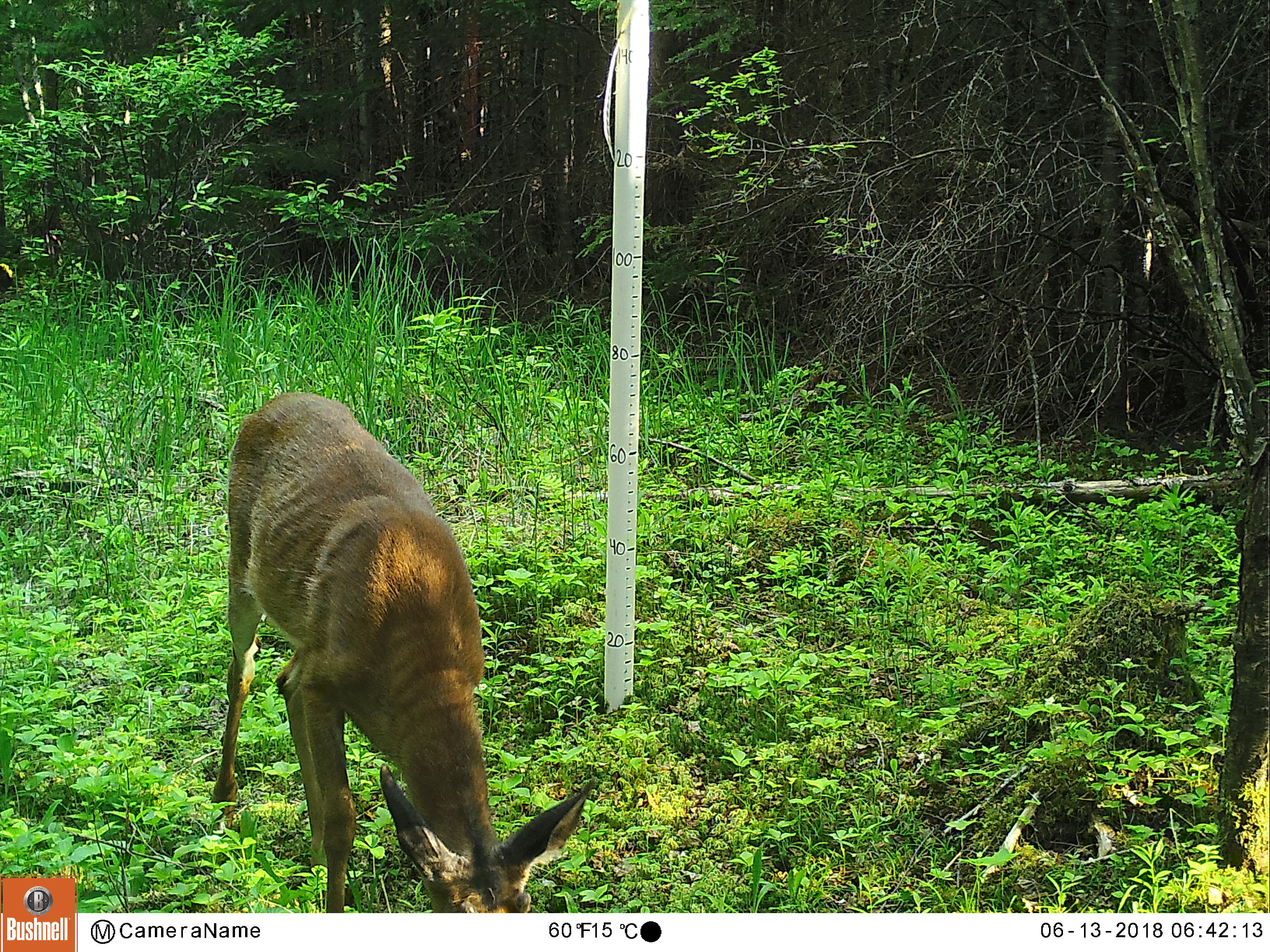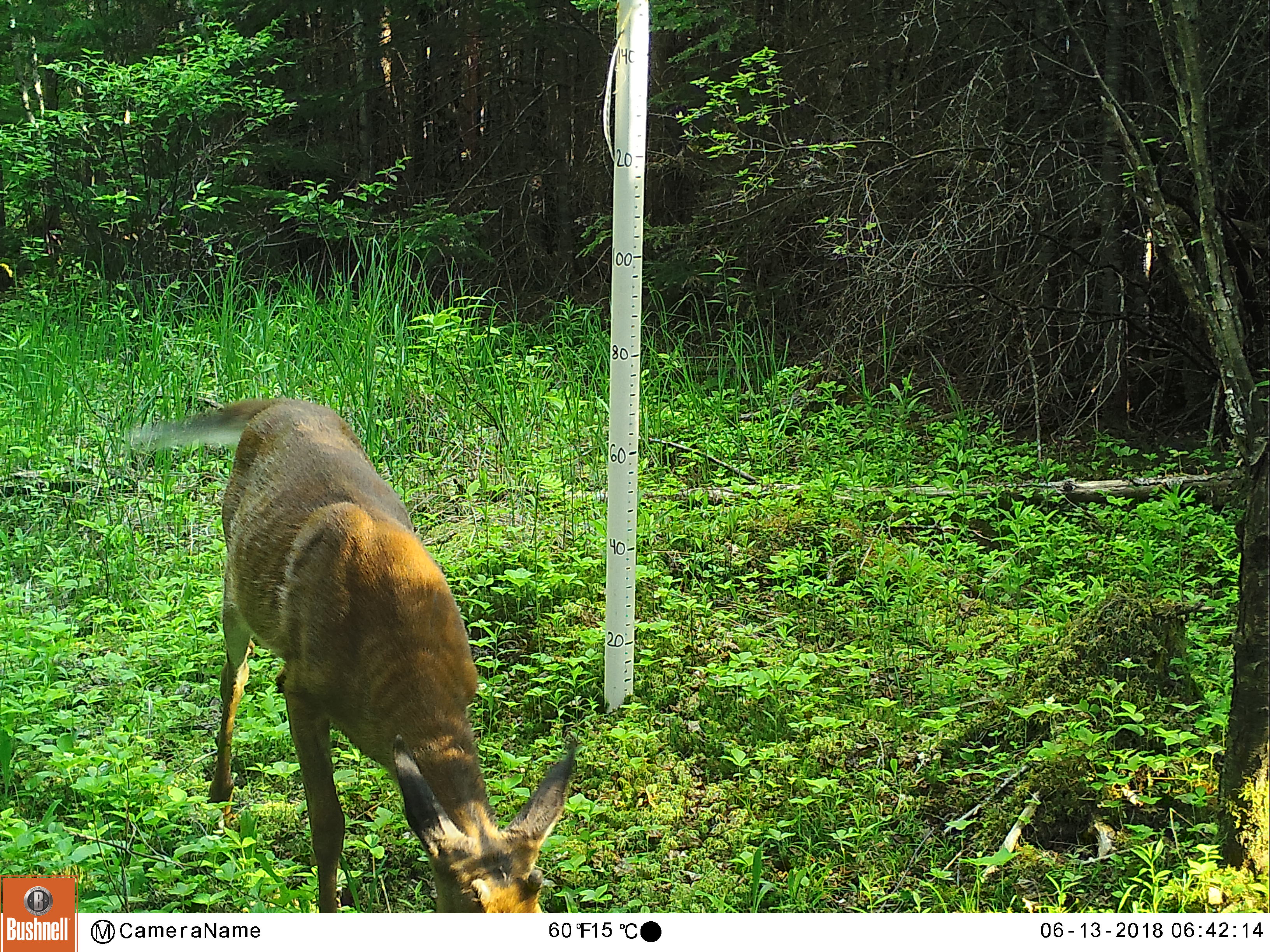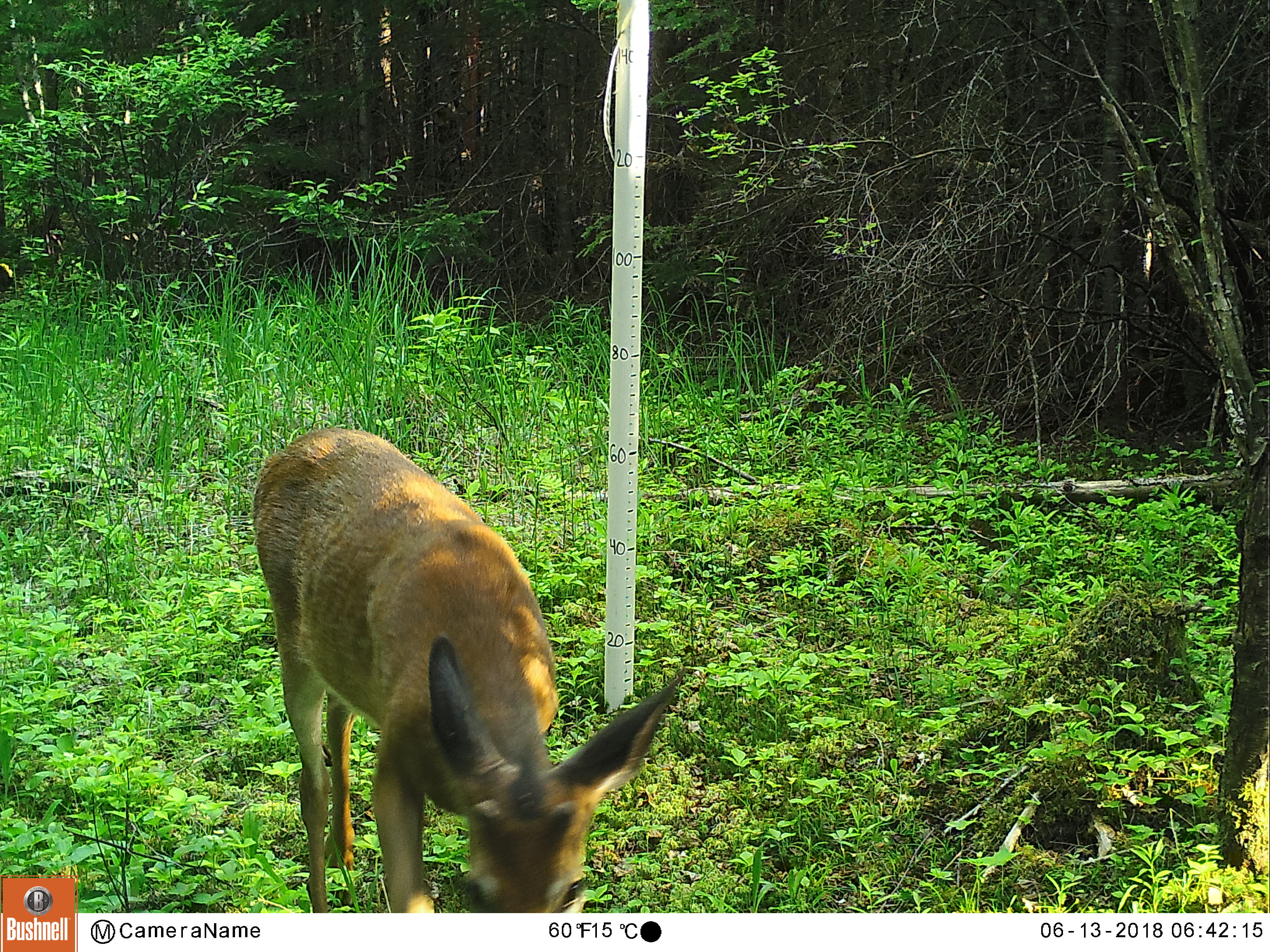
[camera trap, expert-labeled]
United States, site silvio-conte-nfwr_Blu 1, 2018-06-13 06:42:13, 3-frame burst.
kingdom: Animalia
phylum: Chordata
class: Mammalia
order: Artiodactyla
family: Cervidae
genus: Odocoileus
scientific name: Odocoileus virginianus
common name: white-tailed deer